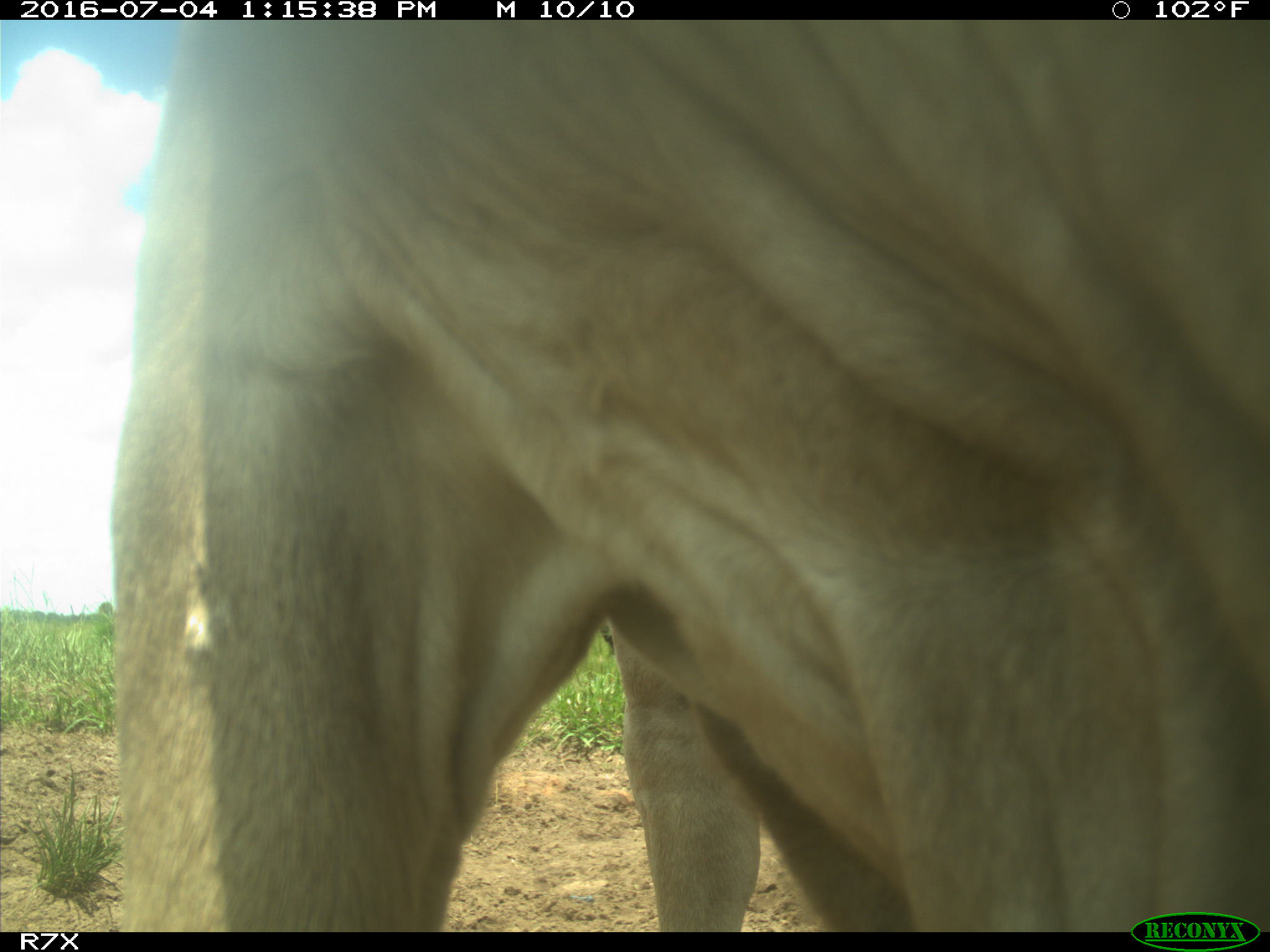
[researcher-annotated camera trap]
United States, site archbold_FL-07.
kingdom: Animalia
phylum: Chordata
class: Mammalia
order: Artiodactyla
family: Bovidae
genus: Bos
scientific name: Bos taurus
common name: domestic cow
Bos taurus (domestic cow).